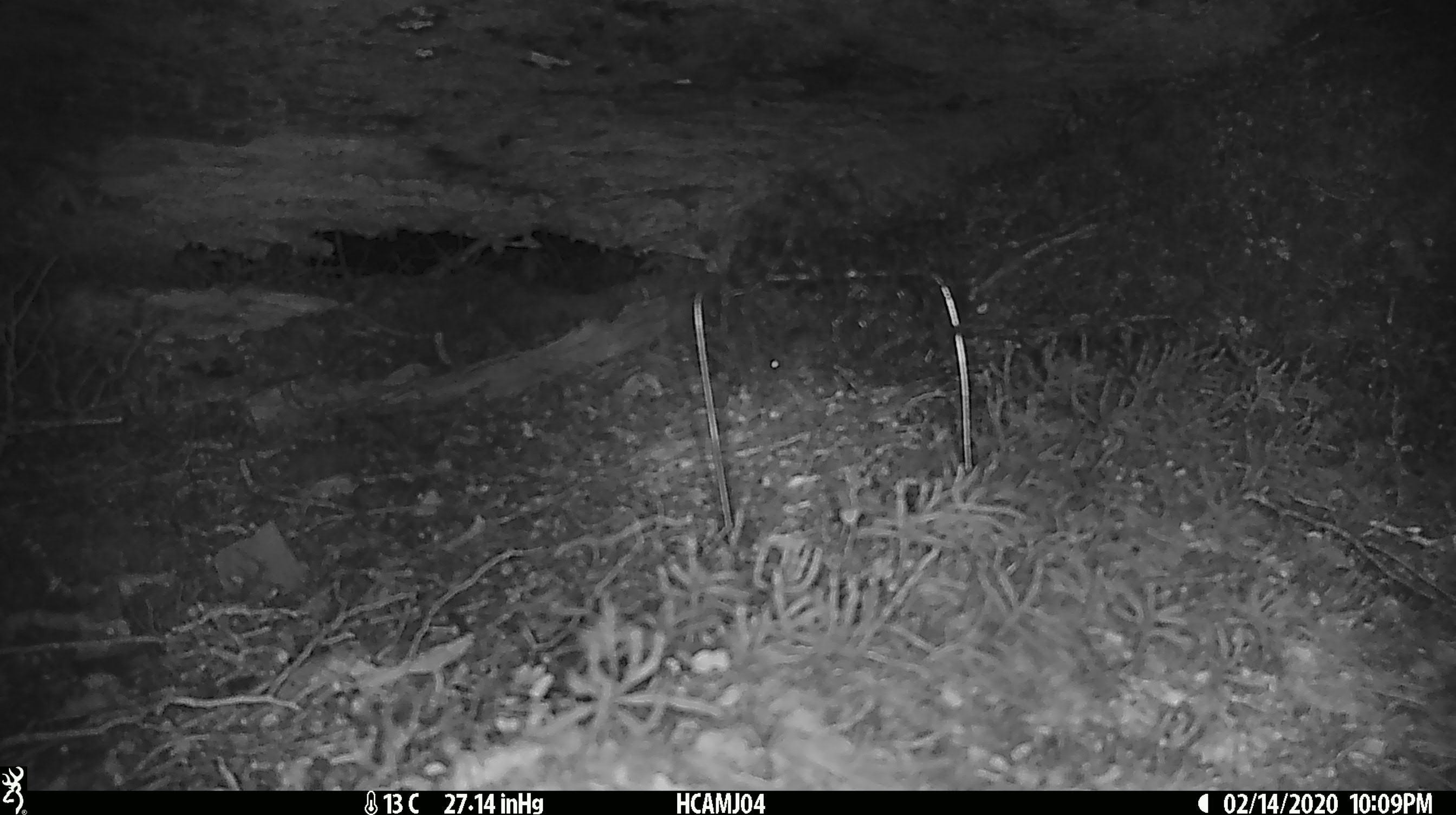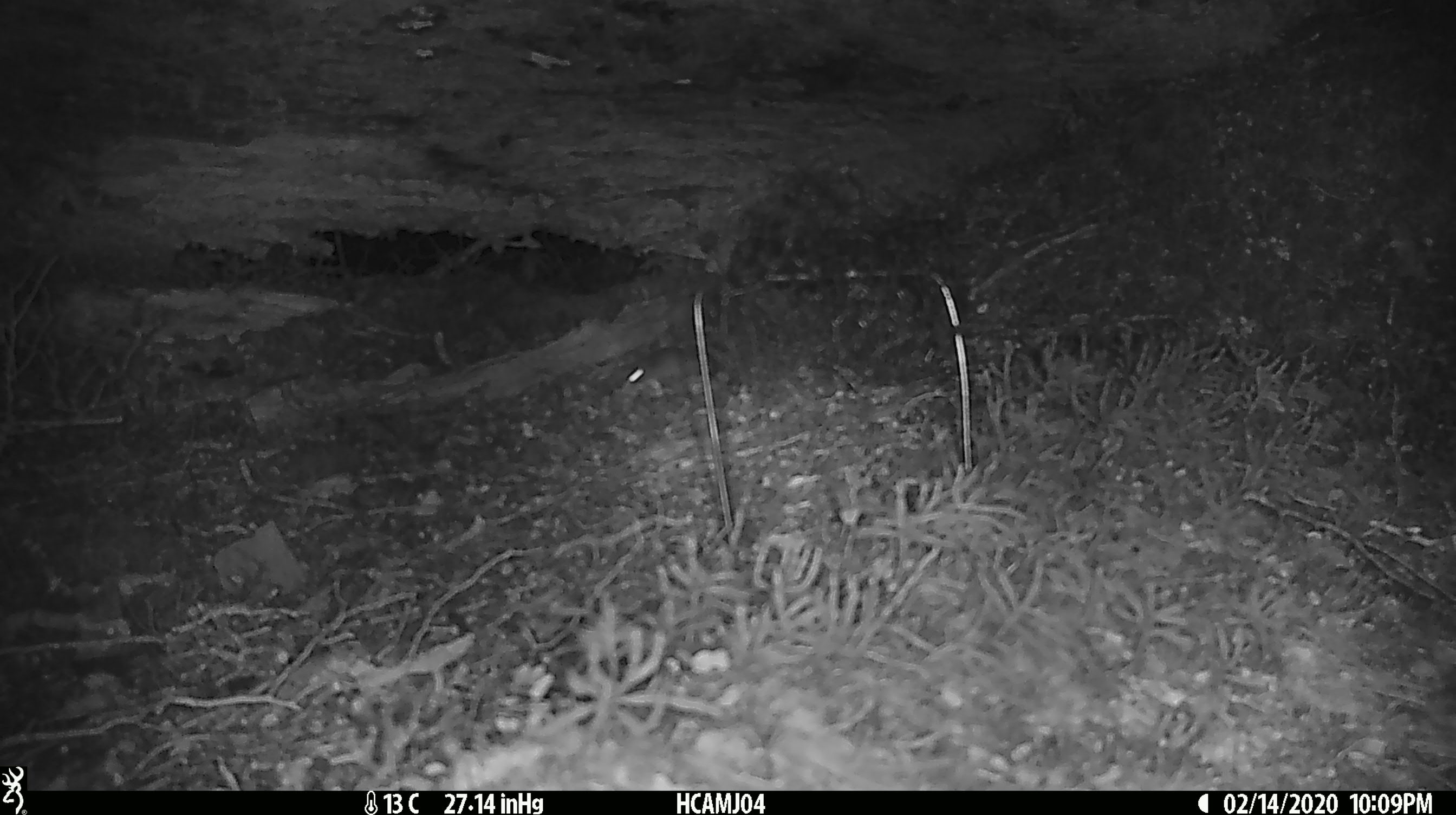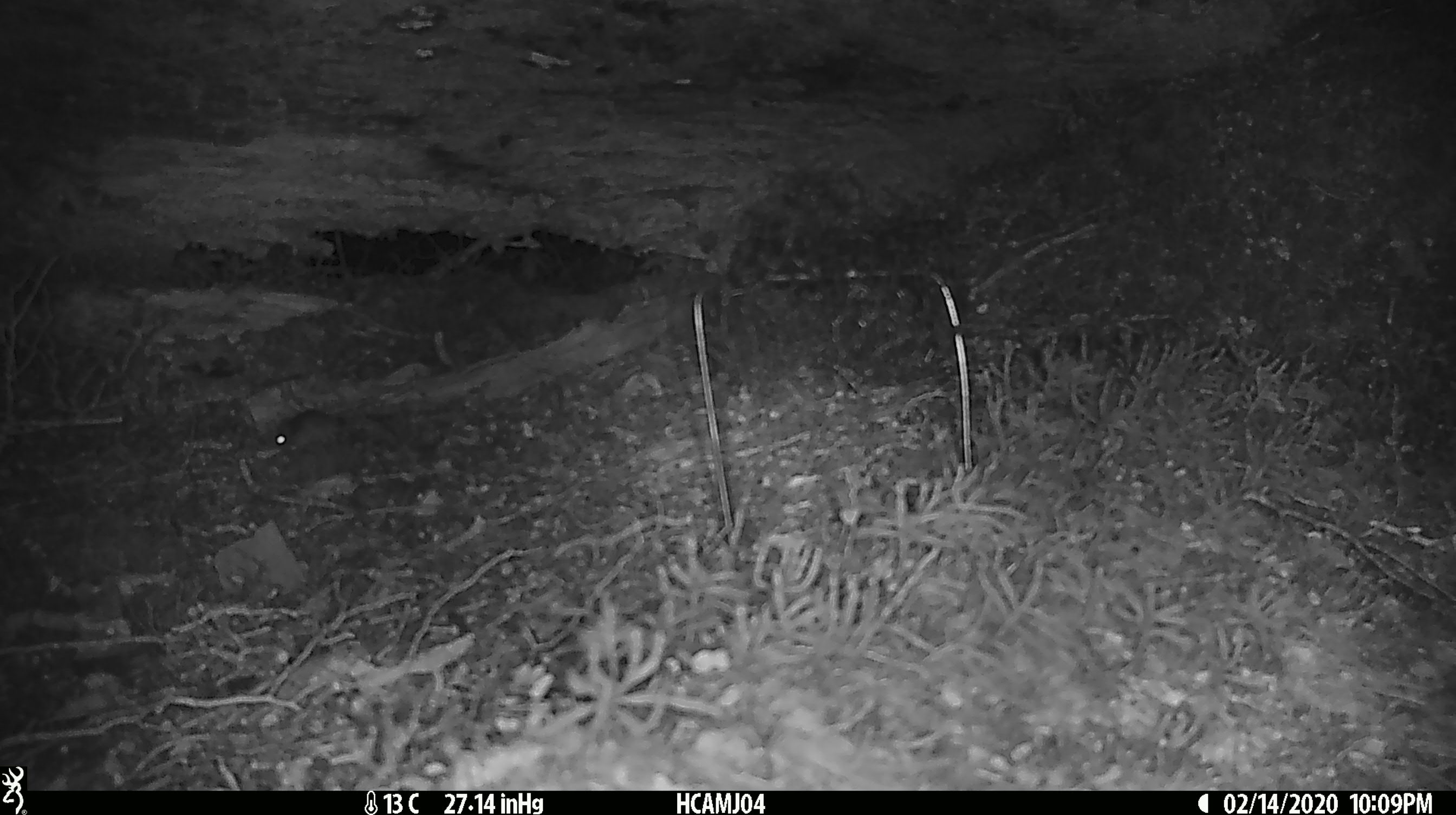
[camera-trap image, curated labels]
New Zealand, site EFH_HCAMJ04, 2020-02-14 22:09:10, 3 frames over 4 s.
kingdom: Animalia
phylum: Chordata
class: Mammalia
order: Rodentia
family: Muridae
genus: Mus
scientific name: Mus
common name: mouse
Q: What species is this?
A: Mouse (Mus).